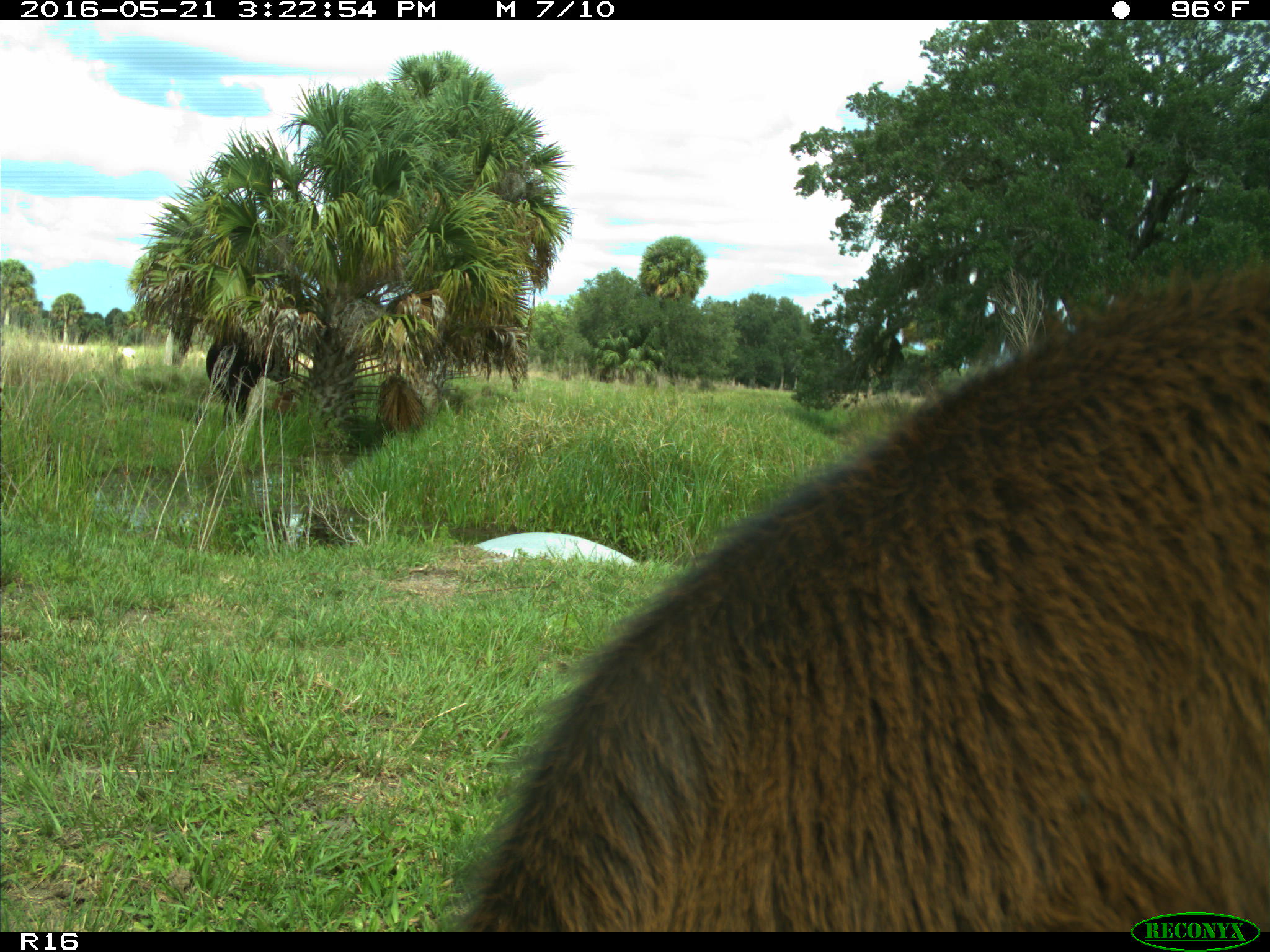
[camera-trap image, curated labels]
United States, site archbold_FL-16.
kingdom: Animalia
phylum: Chordata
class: Mammalia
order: Artiodactyla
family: Bovidae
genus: Bos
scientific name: Bos taurus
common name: domestic cow